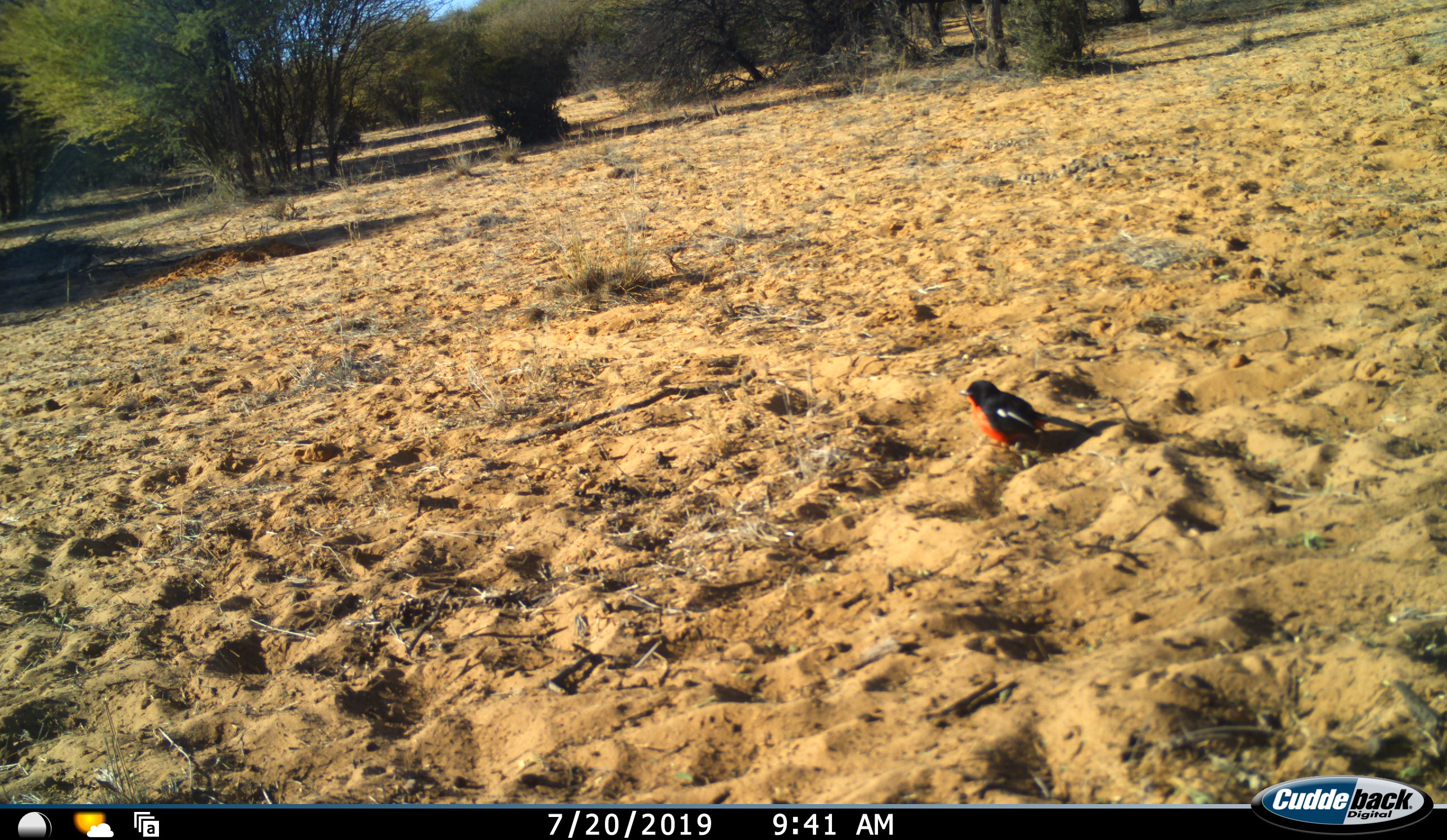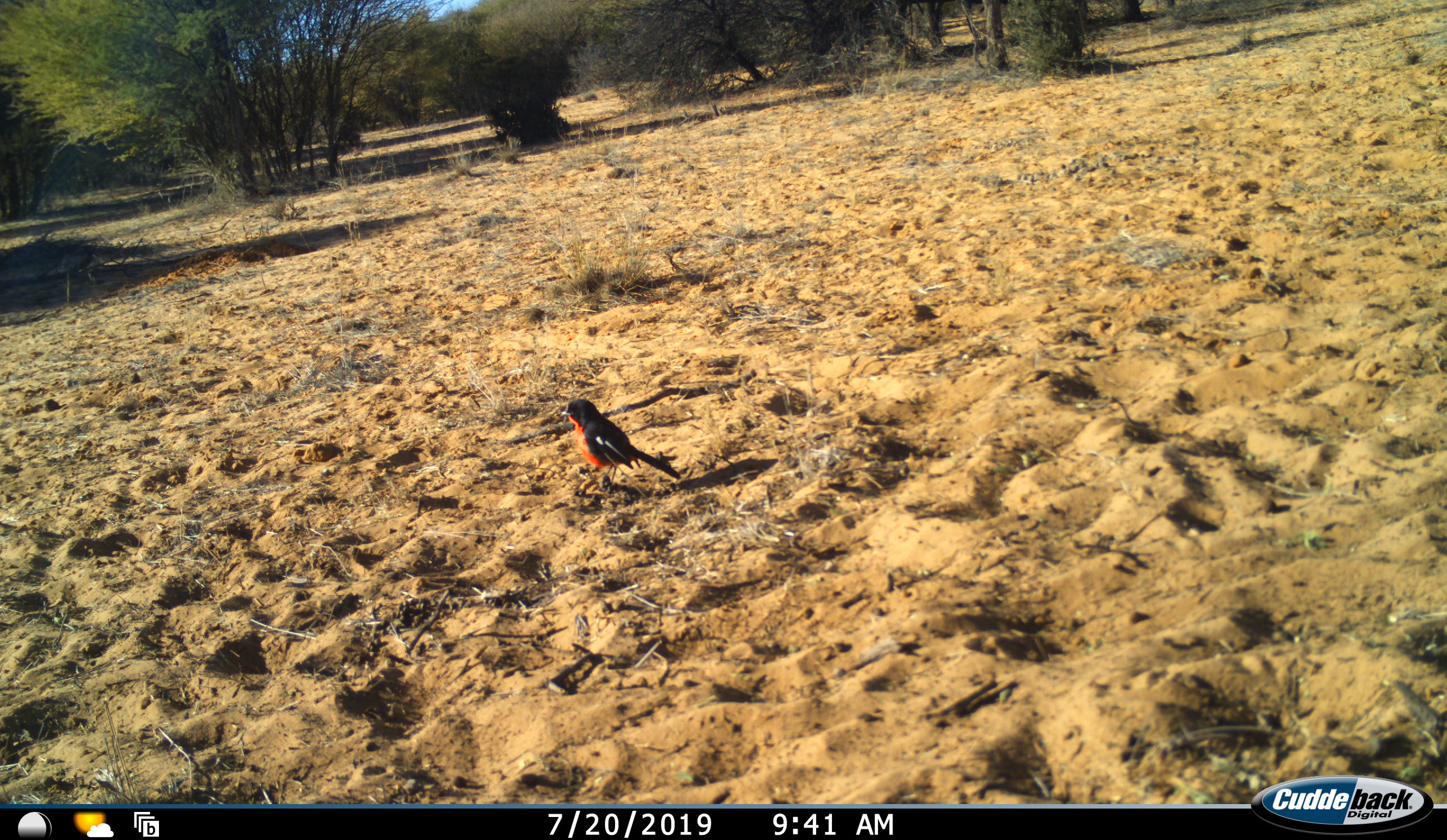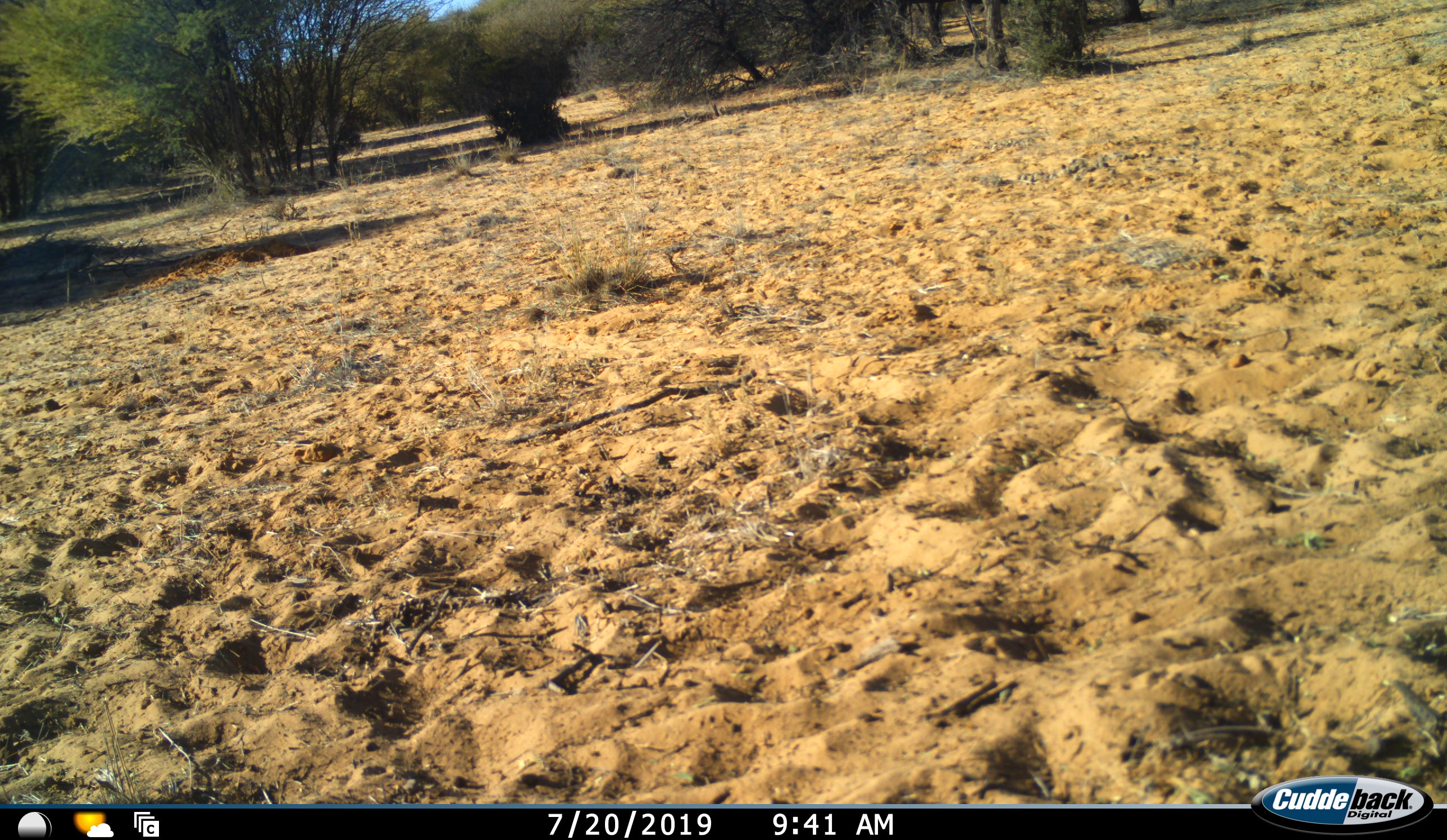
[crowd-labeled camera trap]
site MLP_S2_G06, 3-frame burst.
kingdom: Animalia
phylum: Chordata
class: Aves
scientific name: Aves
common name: bird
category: birdother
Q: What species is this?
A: Birdother (bird) (Aves).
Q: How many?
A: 1.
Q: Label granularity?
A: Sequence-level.